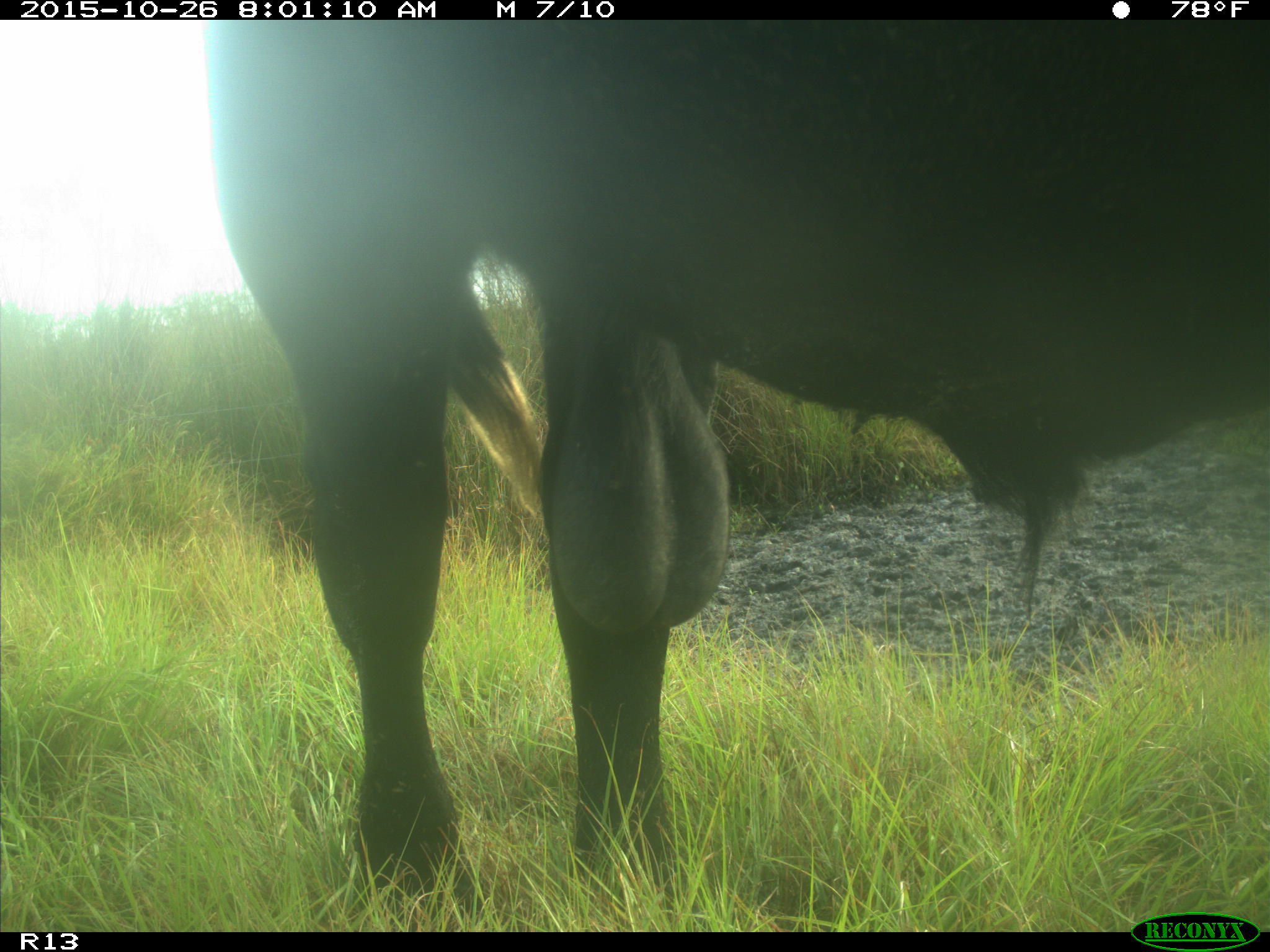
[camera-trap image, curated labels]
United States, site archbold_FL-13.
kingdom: Animalia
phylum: Chordata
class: Mammalia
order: Artiodactyla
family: Bovidae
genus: Bos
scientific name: Bos taurus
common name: domestic cow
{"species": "Bos taurus (domestic cow)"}